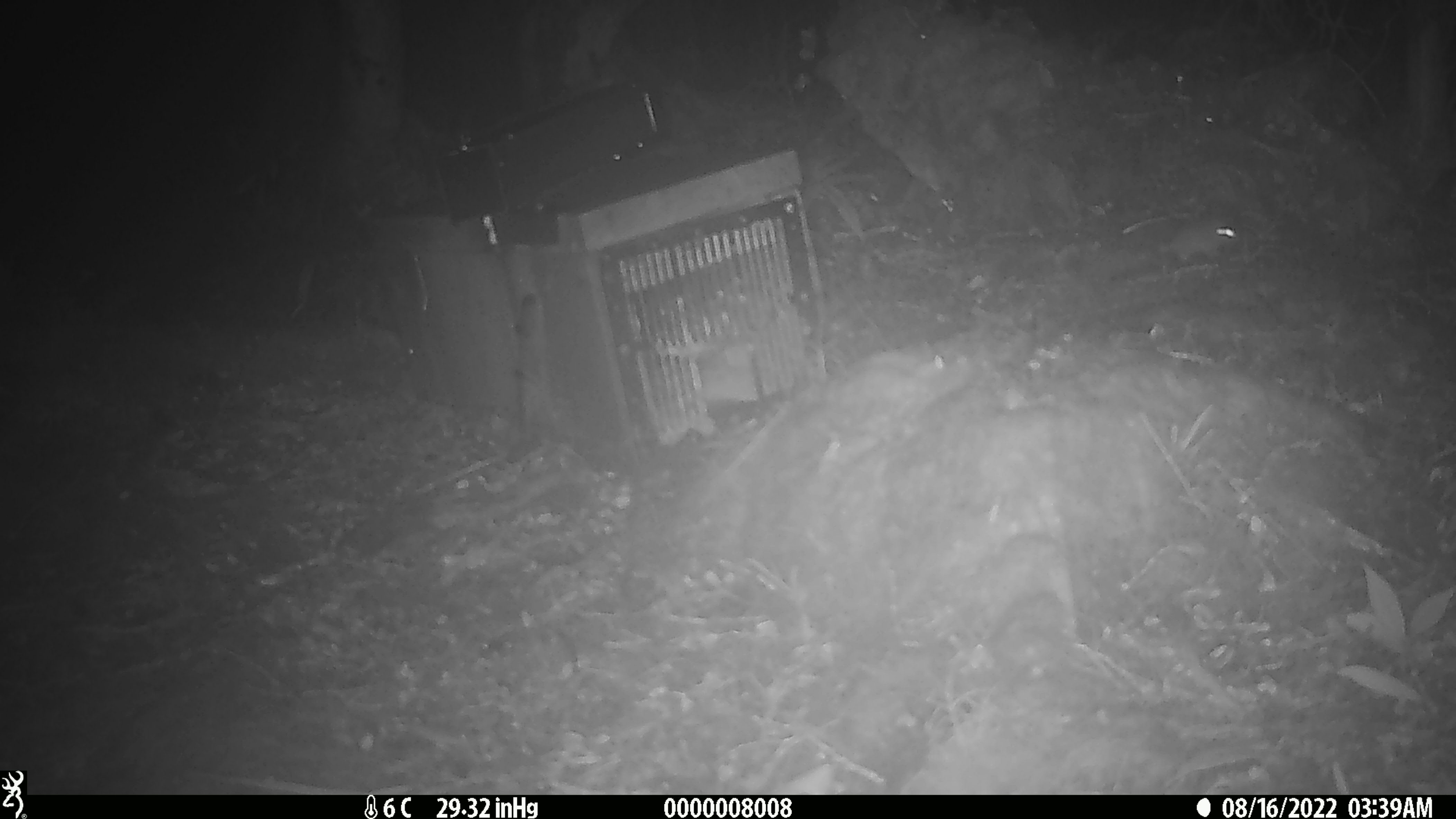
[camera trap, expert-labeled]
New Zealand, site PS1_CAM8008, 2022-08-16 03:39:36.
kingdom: Animalia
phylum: Chordata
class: Mammalia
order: Rodentia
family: Muridae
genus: Mus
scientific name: Mus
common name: mouse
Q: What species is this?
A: Mouse (Mus).